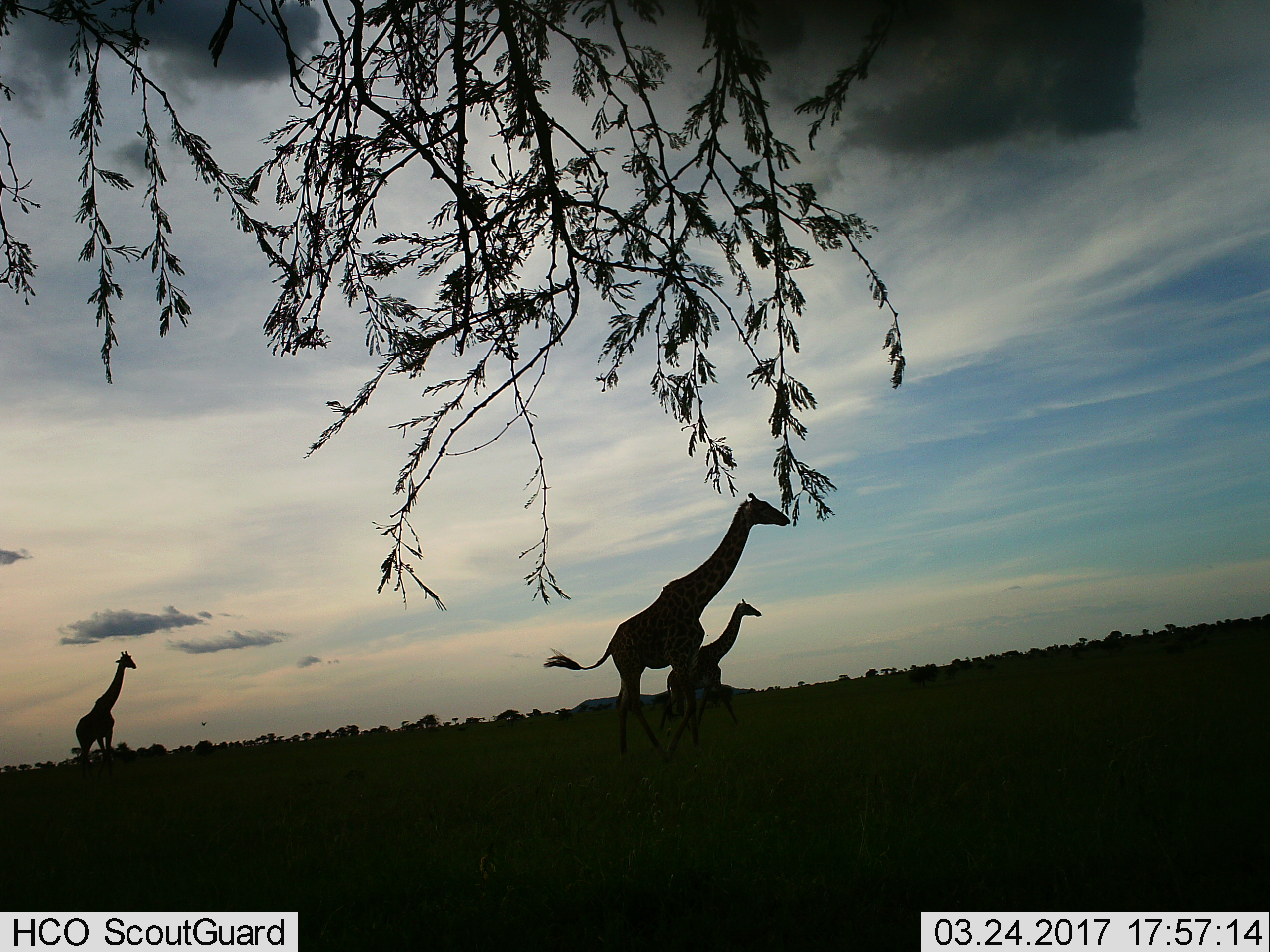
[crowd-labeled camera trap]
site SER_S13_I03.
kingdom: Animalia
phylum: Chordata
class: Mammalia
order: Artiodactyla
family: Giraffidae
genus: Giraffa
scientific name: Giraffa camelopardalis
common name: giraffe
Giraffe (Giraffa camelopardalis), count 3. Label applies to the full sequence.